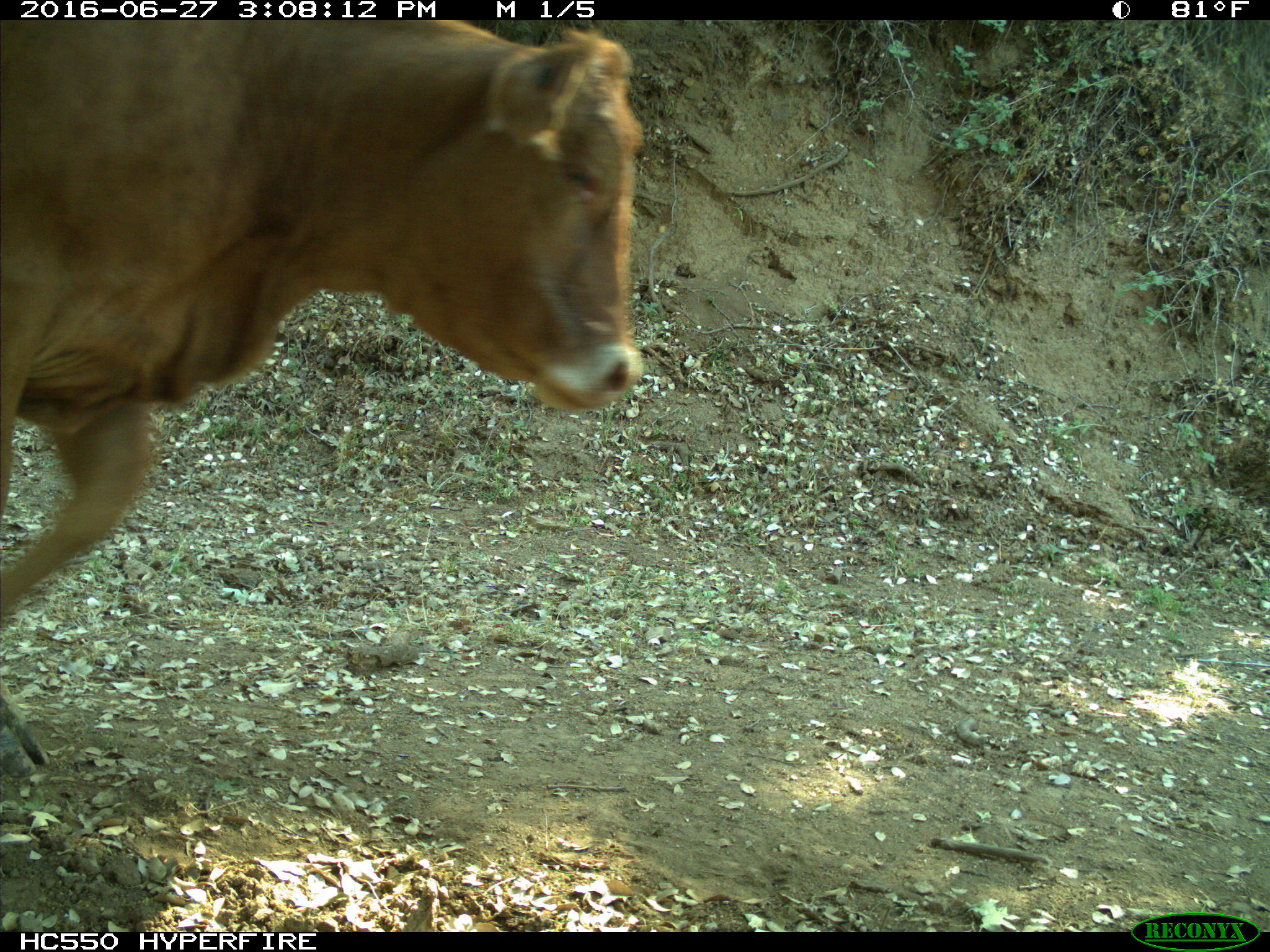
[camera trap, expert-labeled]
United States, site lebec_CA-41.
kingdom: Animalia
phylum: Chordata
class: Mammalia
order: Artiodactyla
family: Bovidae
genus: Bos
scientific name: Bos taurus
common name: domestic cow